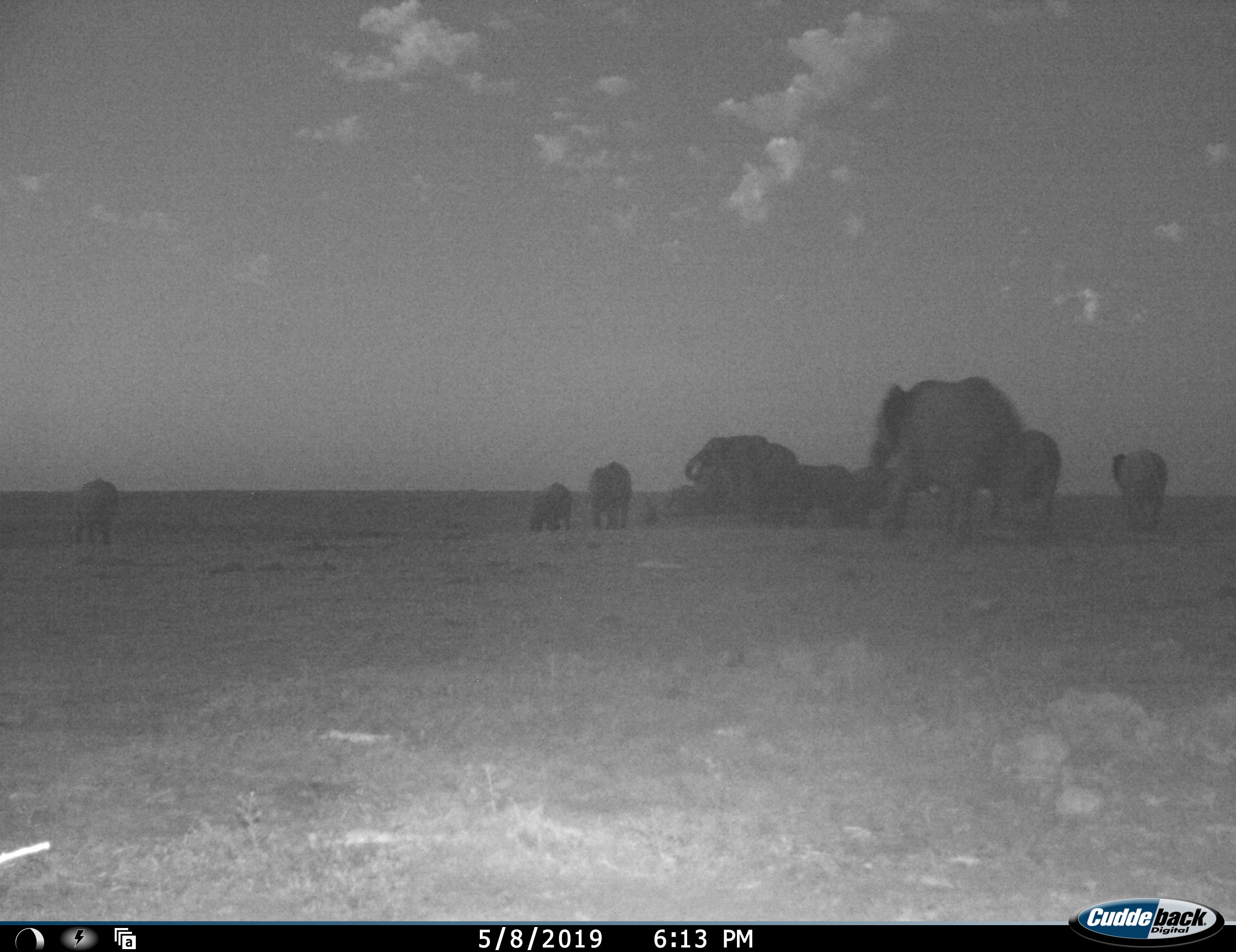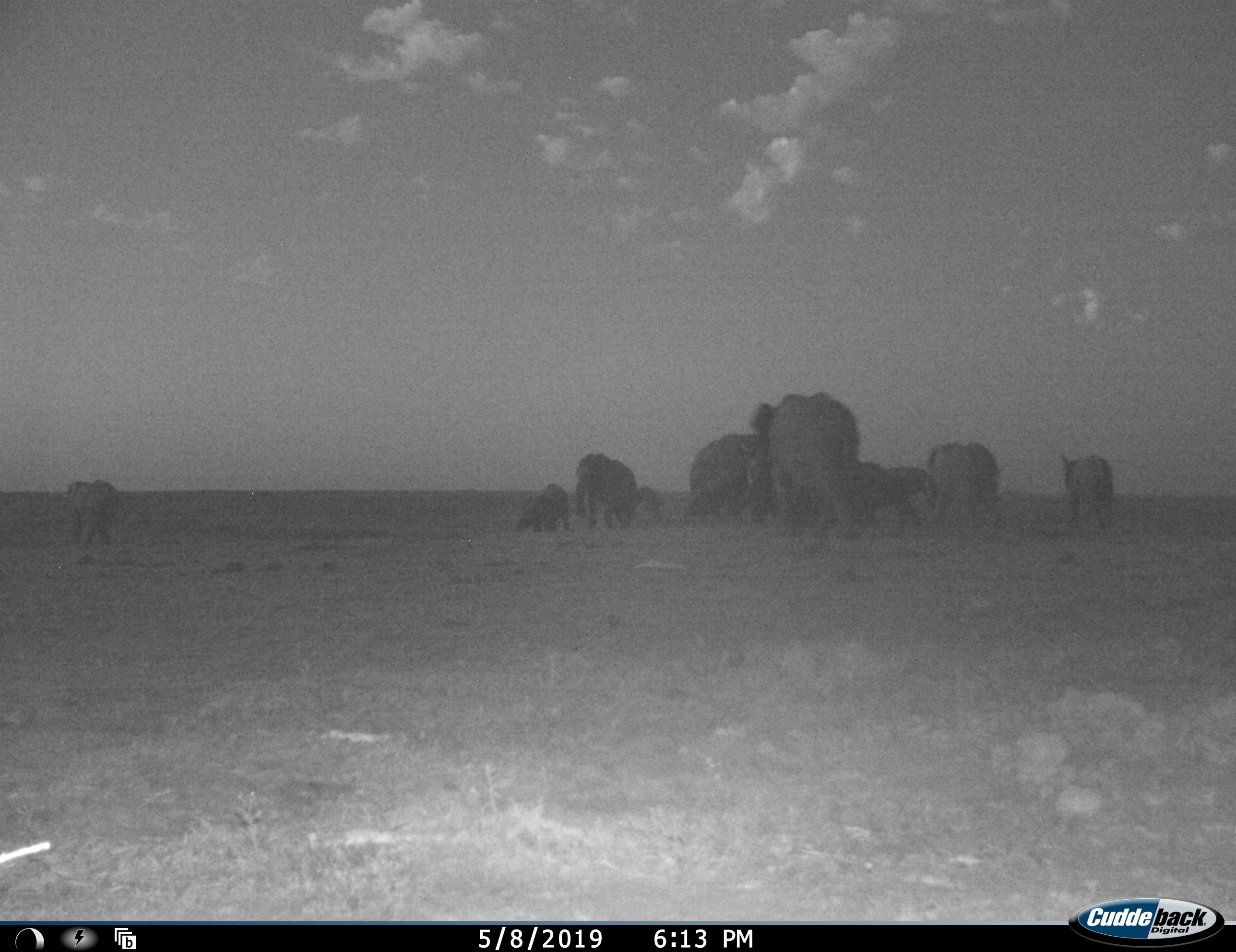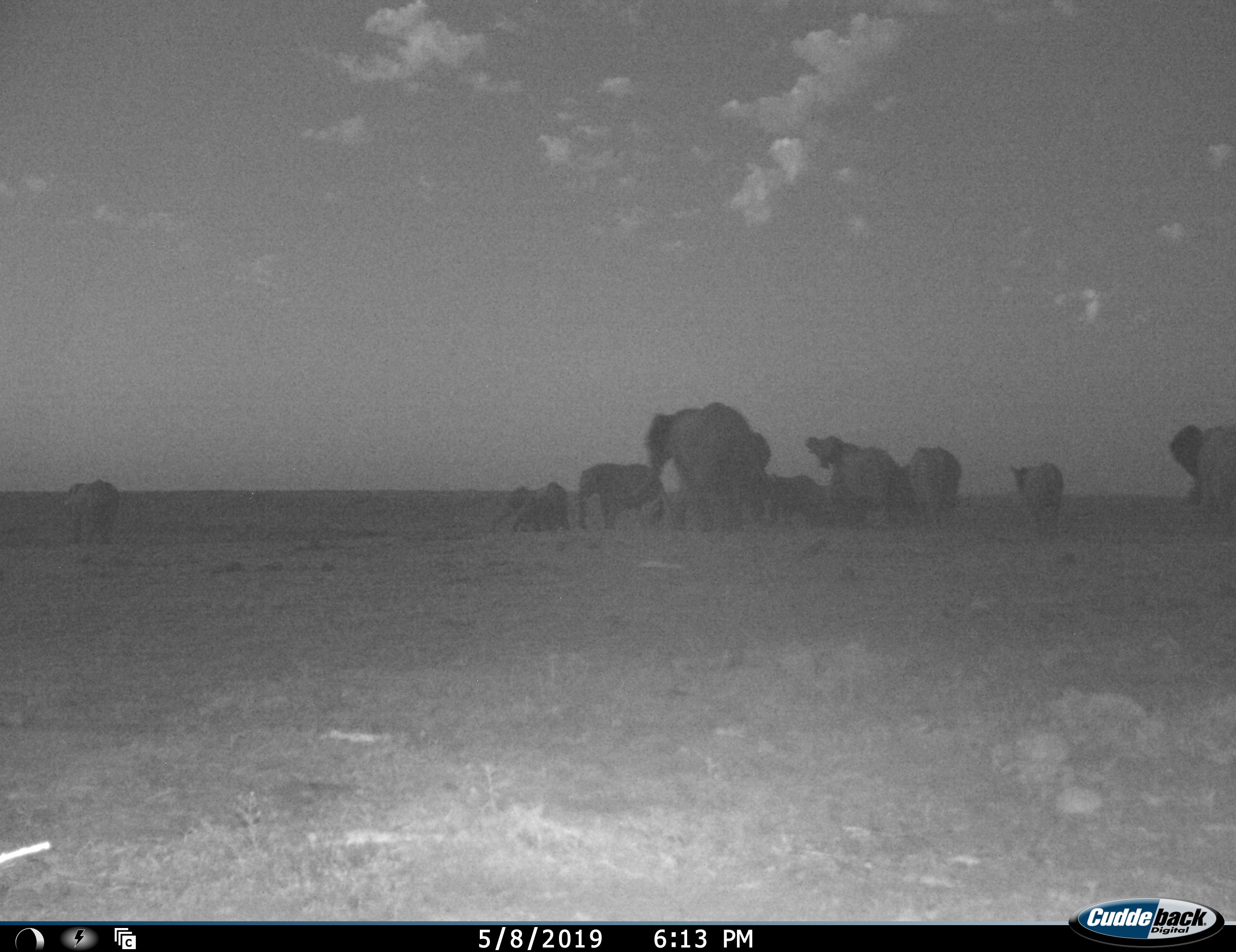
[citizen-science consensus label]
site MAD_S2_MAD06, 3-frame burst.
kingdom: Animalia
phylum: Chordata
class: Mammalia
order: Proboscidea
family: Elephantidae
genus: Loxodonta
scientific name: Loxodonta africana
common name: african bush elephant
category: elephant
Elephant (african bush elephant) (Loxodonta africana), count 11-50. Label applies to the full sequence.